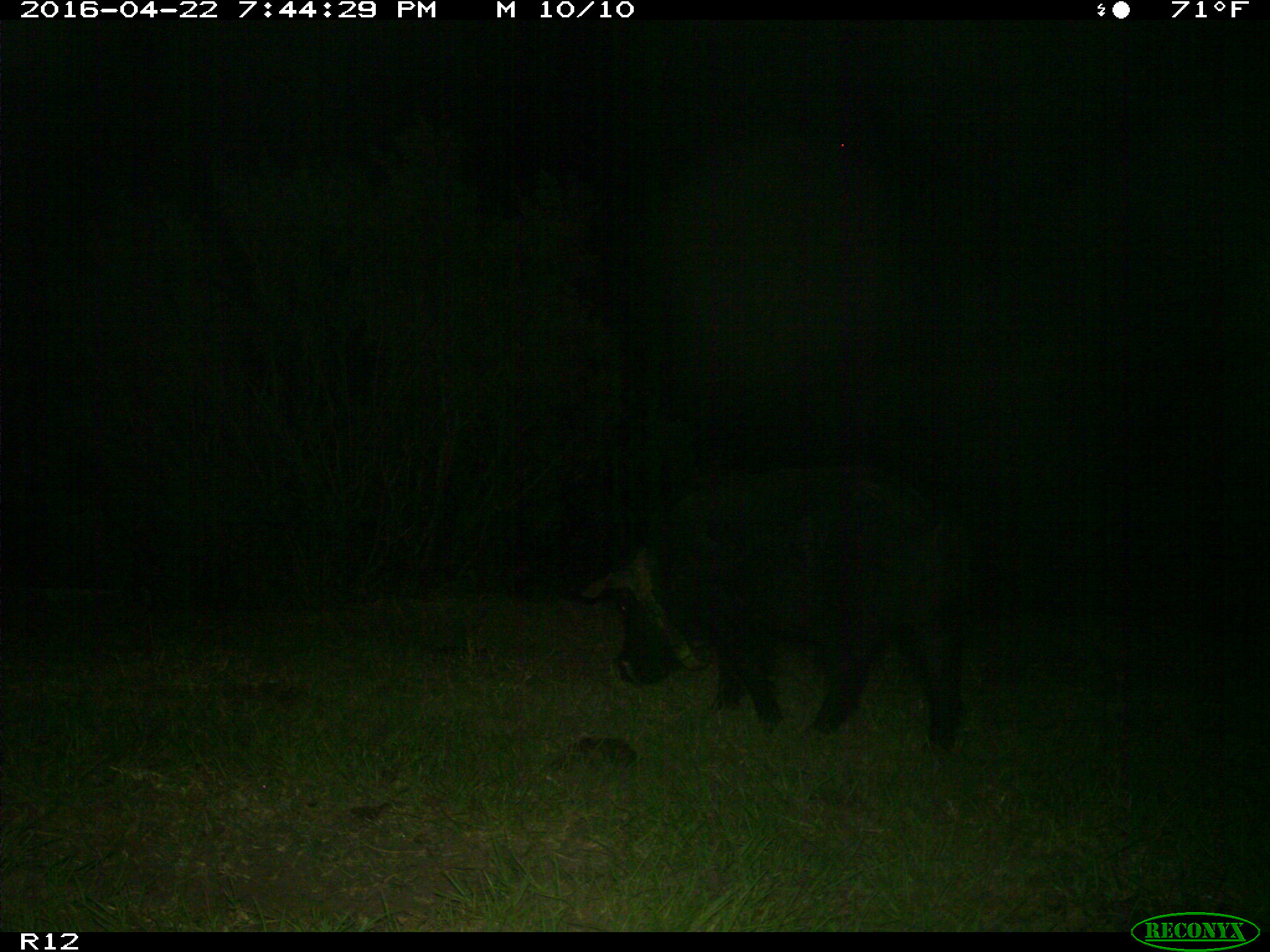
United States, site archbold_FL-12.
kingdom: Animalia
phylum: Chordata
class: Mammalia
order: Artiodactyla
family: Suidae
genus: Sus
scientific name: Sus scrofa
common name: wild boar